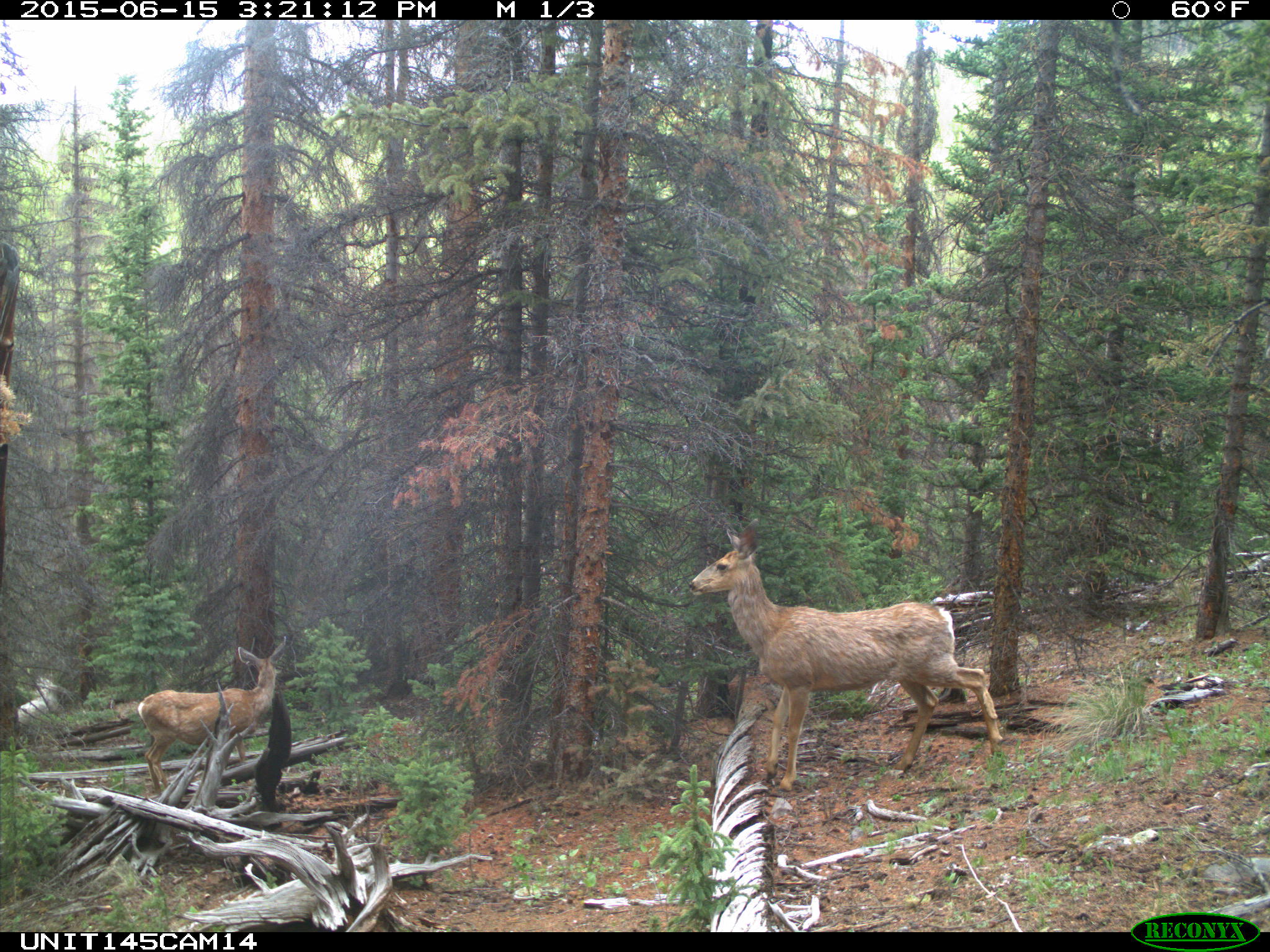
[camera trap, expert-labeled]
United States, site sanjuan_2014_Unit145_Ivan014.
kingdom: Animalia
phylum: Chordata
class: Mammalia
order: Artiodactyla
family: Cervidae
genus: Odocoileus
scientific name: Odocoileus hemionus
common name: mule deer